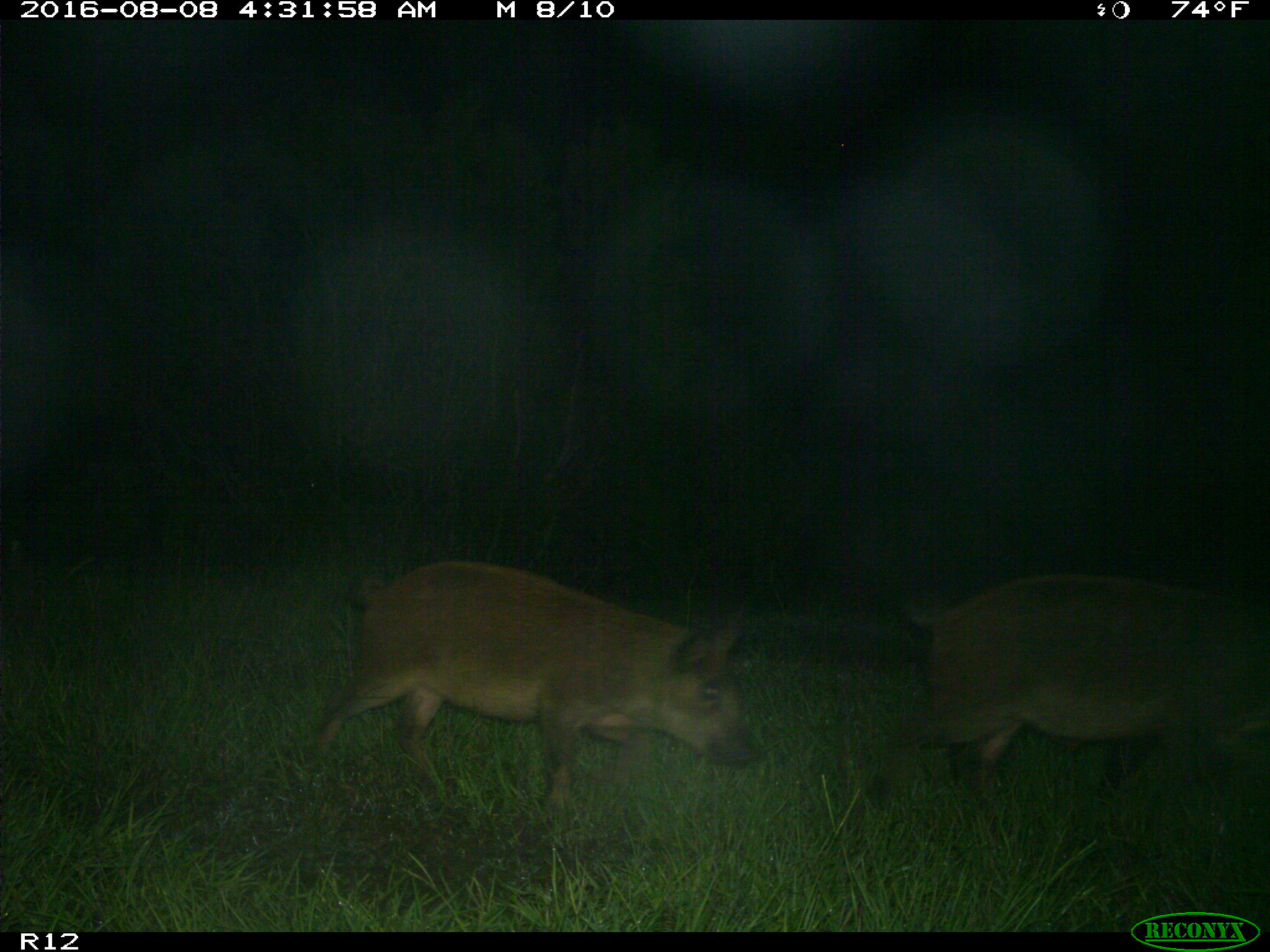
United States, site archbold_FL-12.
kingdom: Animalia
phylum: Chordata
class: Mammalia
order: Artiodactyla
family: Suidae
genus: Sus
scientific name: Sus scrofa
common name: wild boar